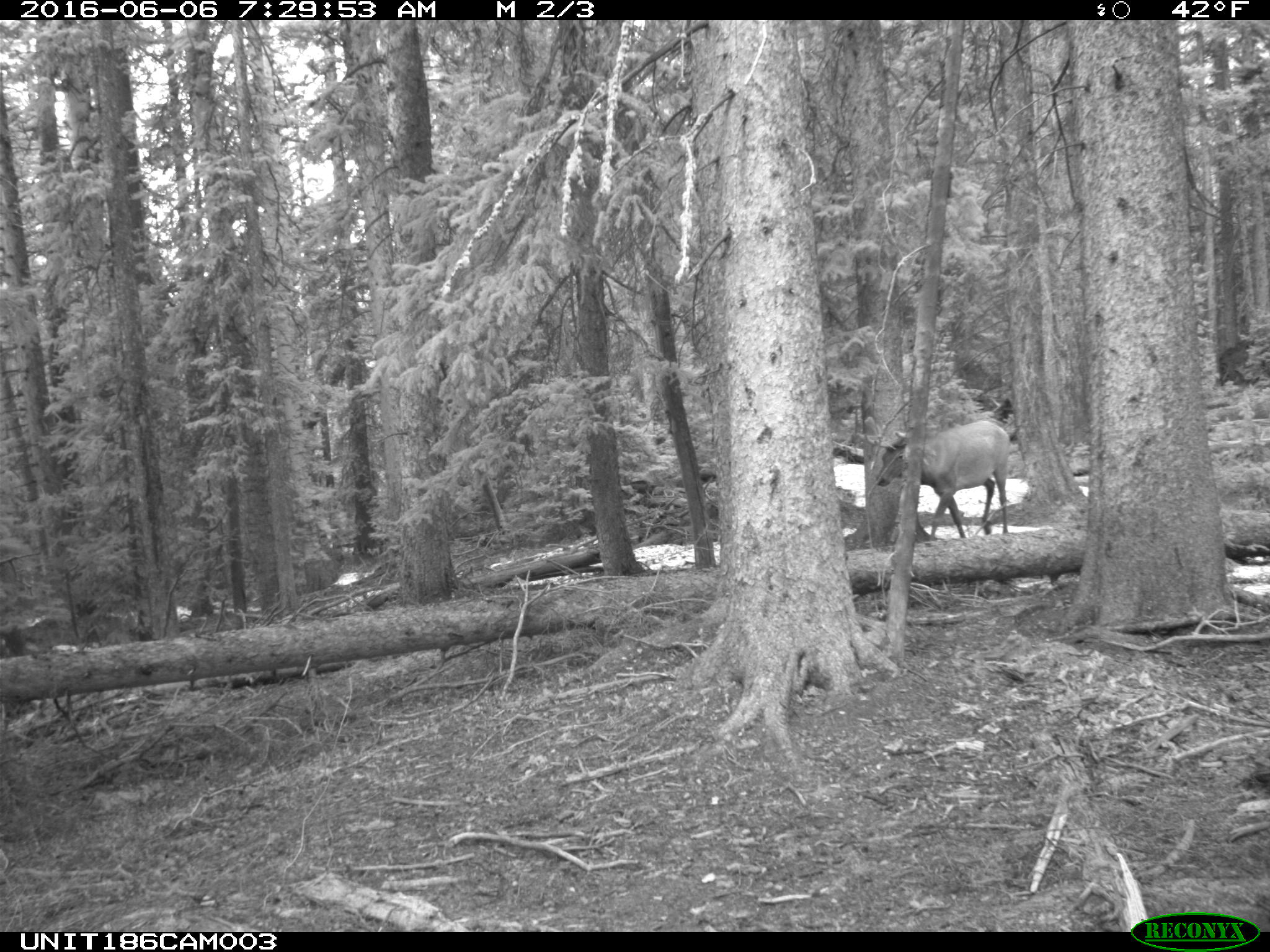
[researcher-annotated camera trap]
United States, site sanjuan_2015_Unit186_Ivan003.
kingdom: Animalia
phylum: Chordata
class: Mammalia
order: Artiodactyla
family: Cervidae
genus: Cervus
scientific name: Cervus elaphus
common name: red deer